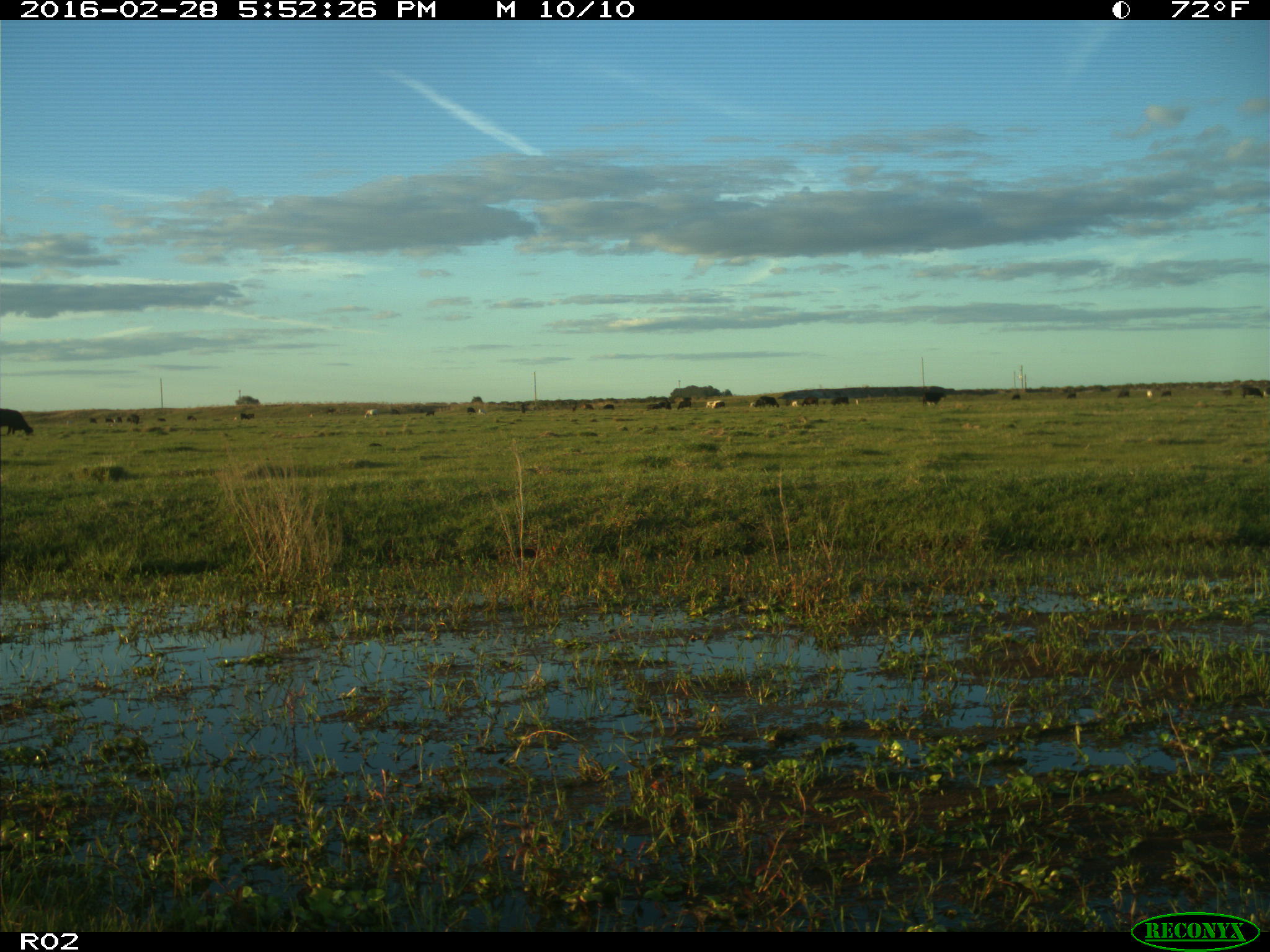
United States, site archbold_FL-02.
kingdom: Animalia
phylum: Chordata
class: Mammalia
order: Artiodactyla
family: Bovidae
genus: Bos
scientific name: Bos taurus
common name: domestic cow